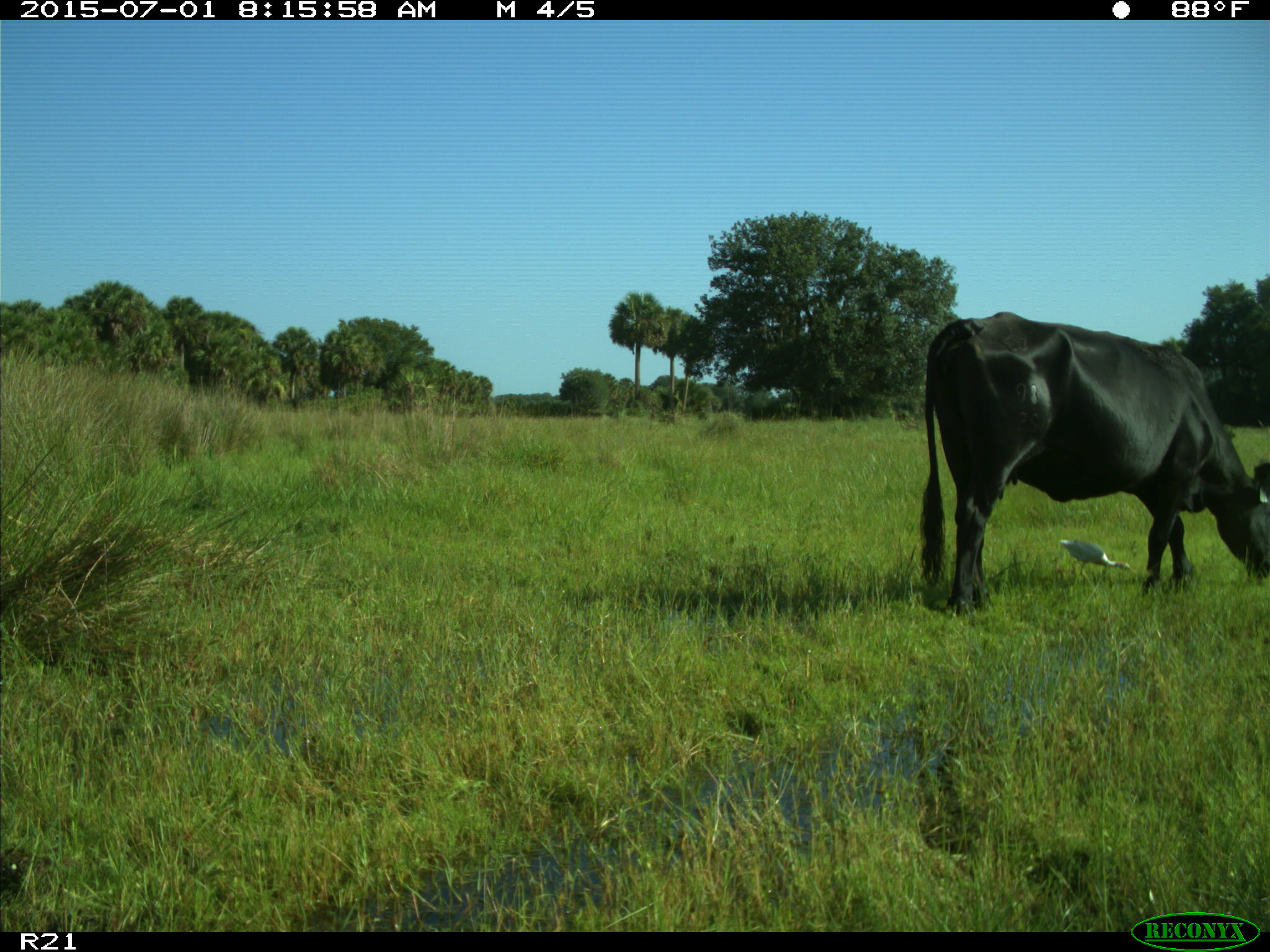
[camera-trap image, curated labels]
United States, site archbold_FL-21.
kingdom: Animalia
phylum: Chordata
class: Mammalia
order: Artiodactyla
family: Bovidae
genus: Bos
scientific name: Bos taurus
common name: domestic cow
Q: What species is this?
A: Bos taurus (domestic cow).